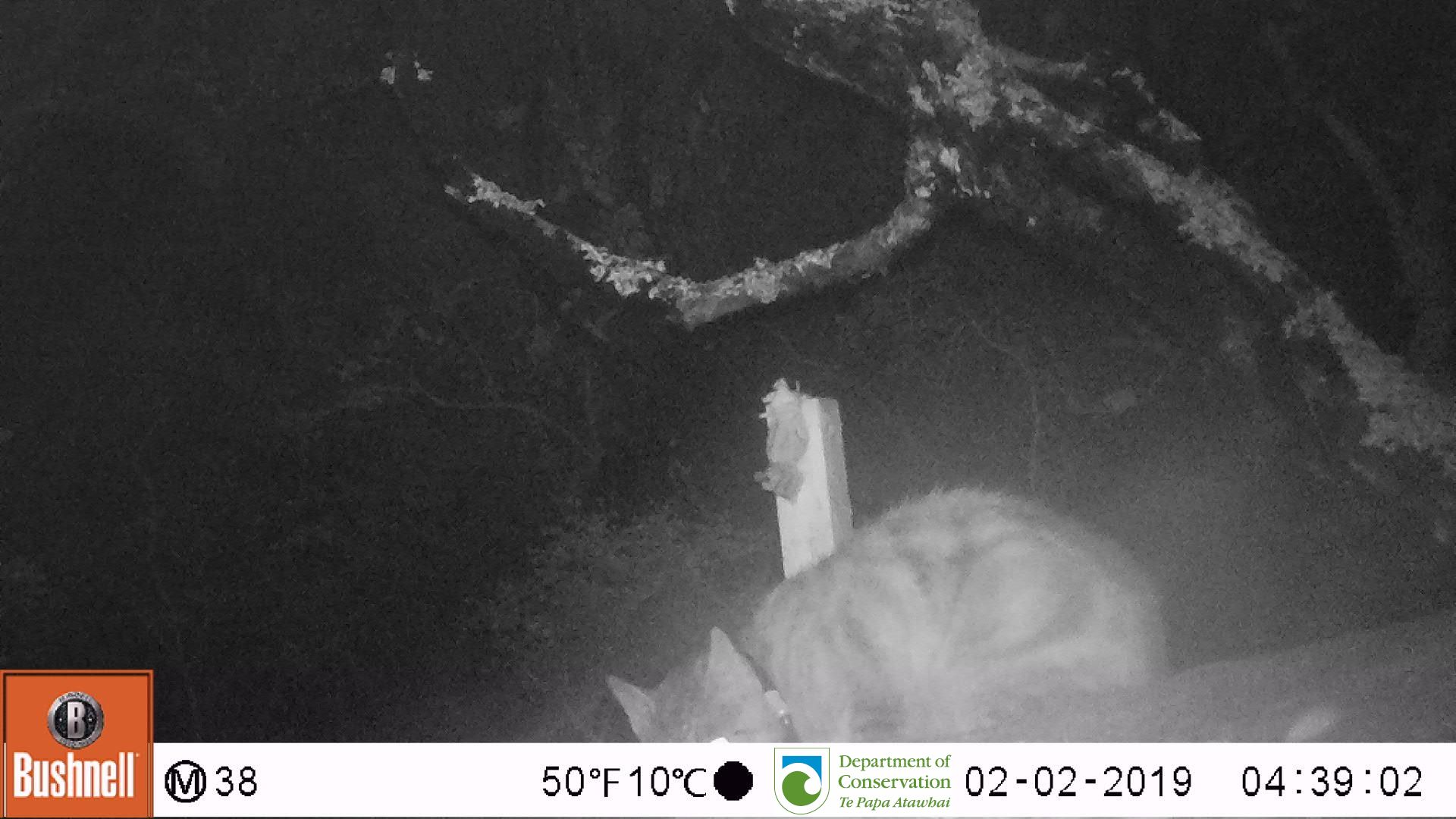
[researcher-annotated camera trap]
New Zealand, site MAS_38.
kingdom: Animalia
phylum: Chordata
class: Mammalia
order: Carnivora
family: Felidae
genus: Felis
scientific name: Felis catus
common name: domestic cat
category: cat